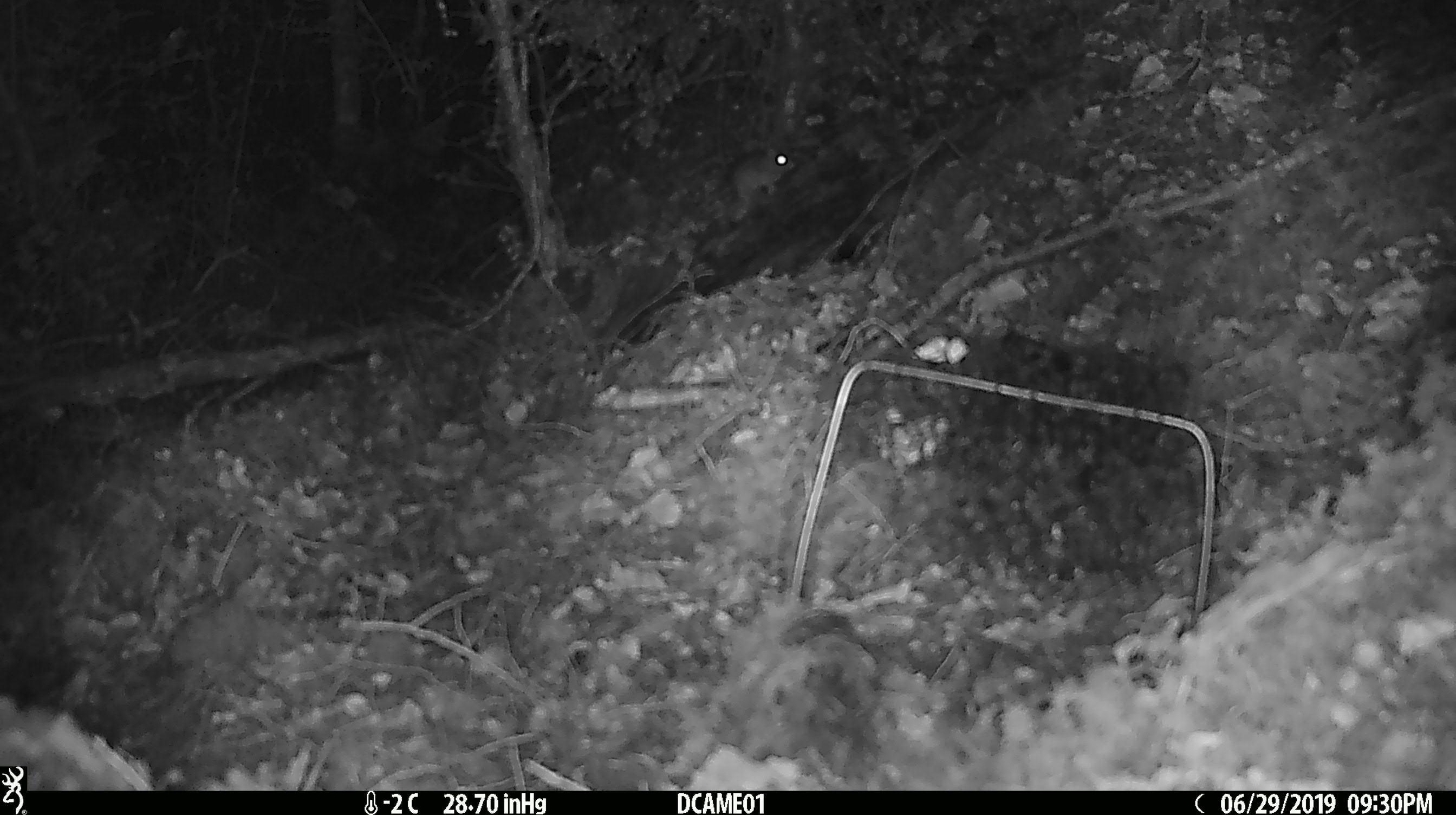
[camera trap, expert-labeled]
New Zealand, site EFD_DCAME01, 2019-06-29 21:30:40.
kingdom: Animalia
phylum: Chordata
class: Mammalia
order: Rodentia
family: Muridae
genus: Mus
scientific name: Mus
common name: mouse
Mouse (Mus).